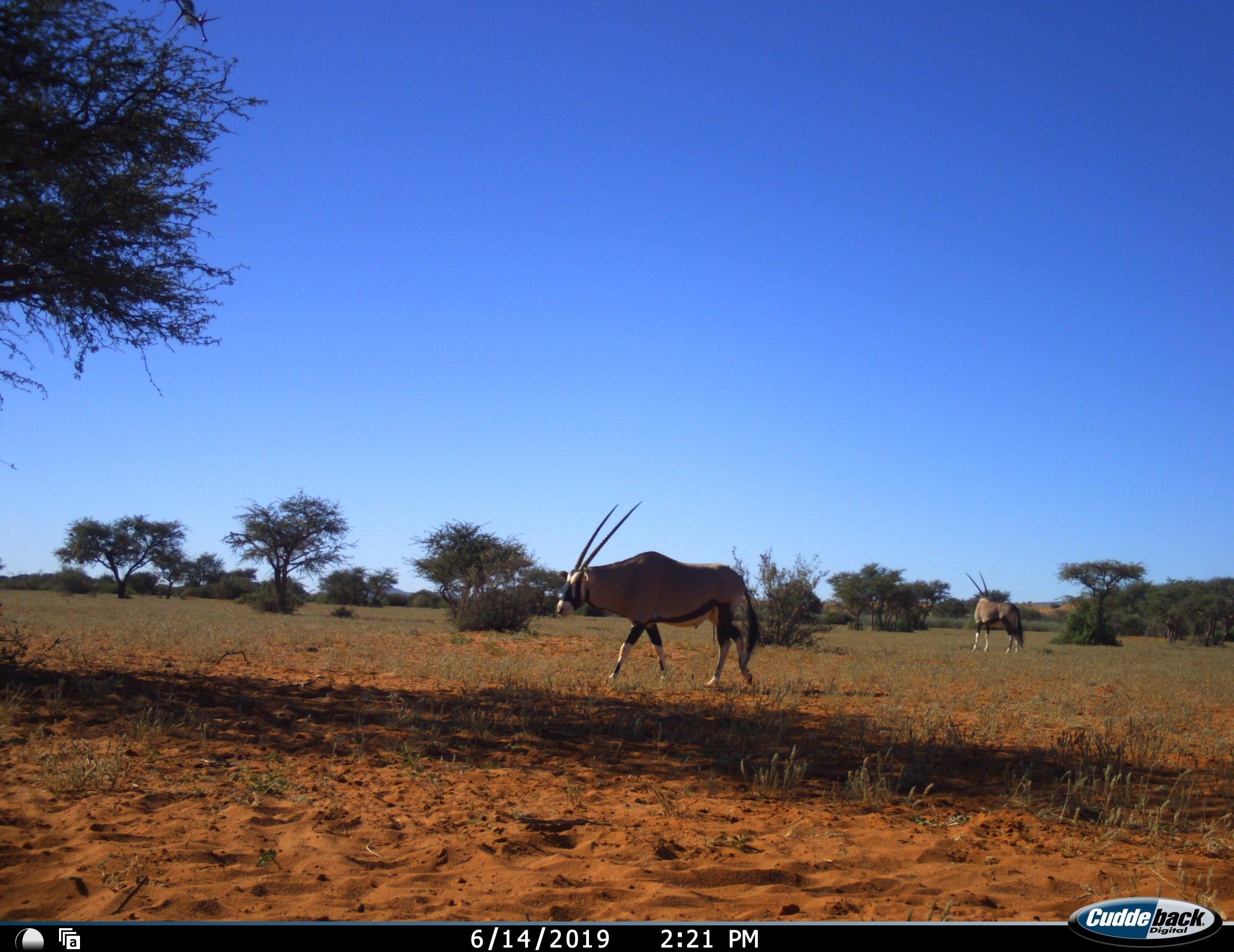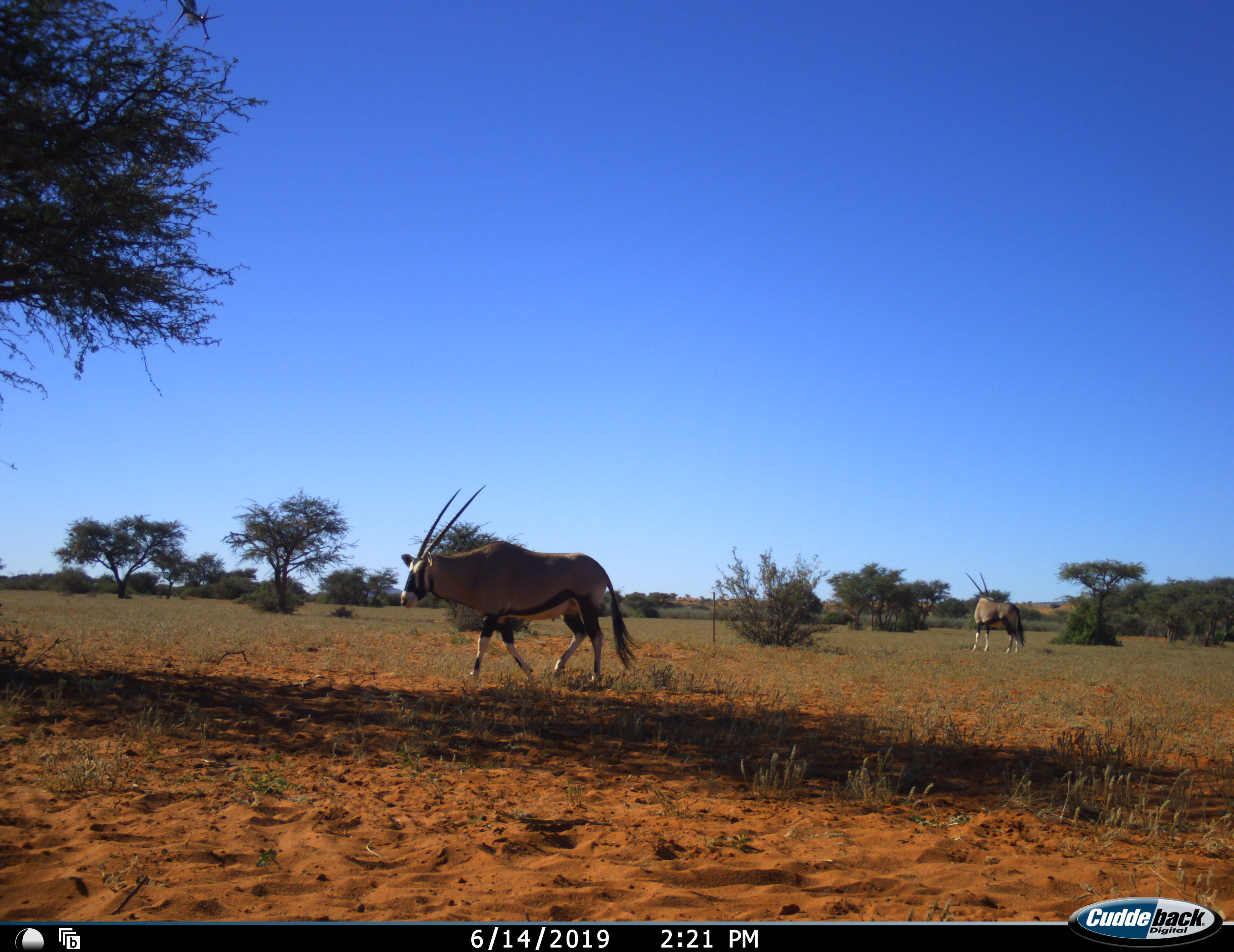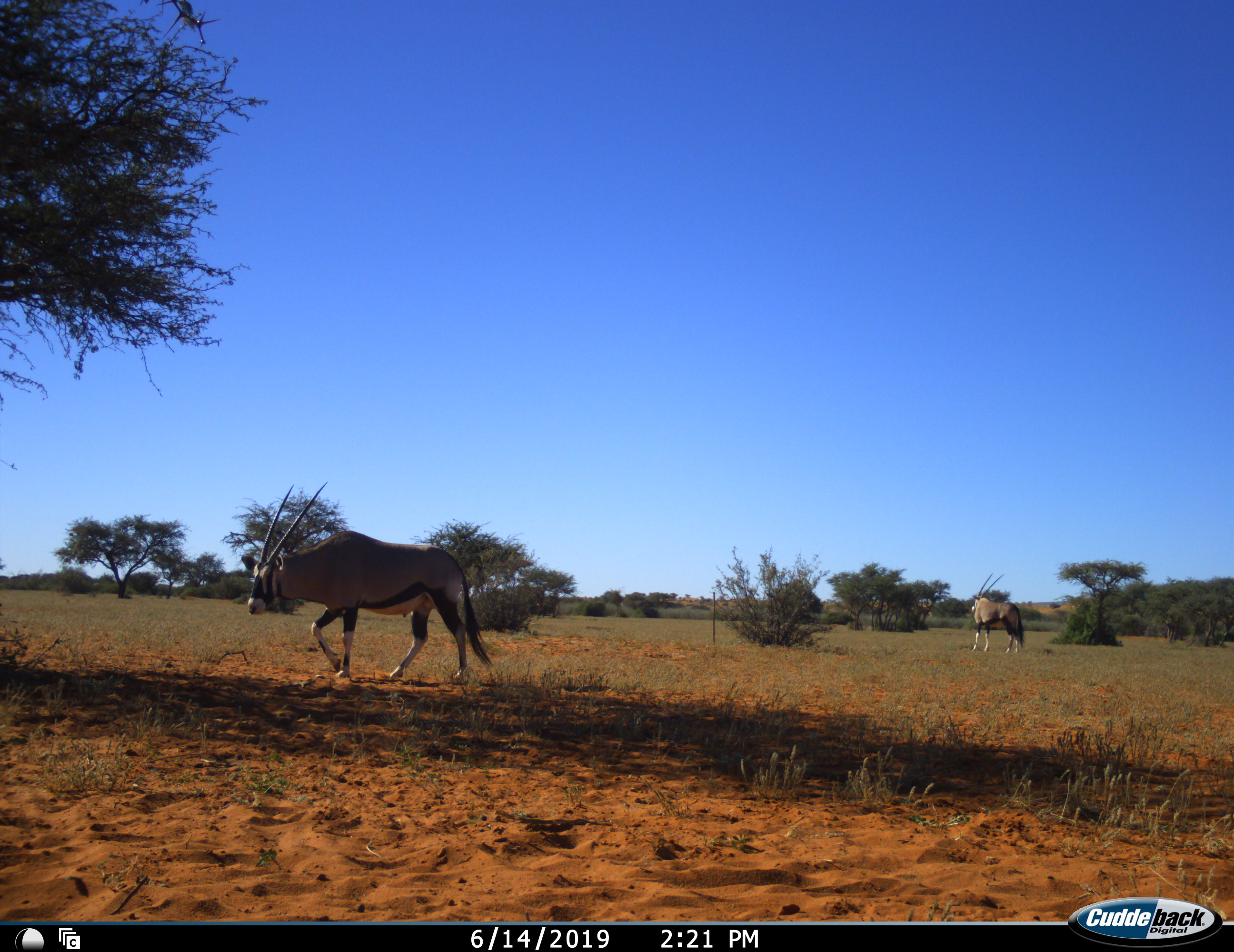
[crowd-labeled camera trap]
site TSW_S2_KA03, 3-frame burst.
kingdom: Animalia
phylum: Chordata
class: Mammalia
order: Artiodactyla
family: Bovidae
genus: Oryx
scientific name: Oryx gazella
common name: gemsbok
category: oryx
Oryx (gemsbok) (Oryx gazella), count 2. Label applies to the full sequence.